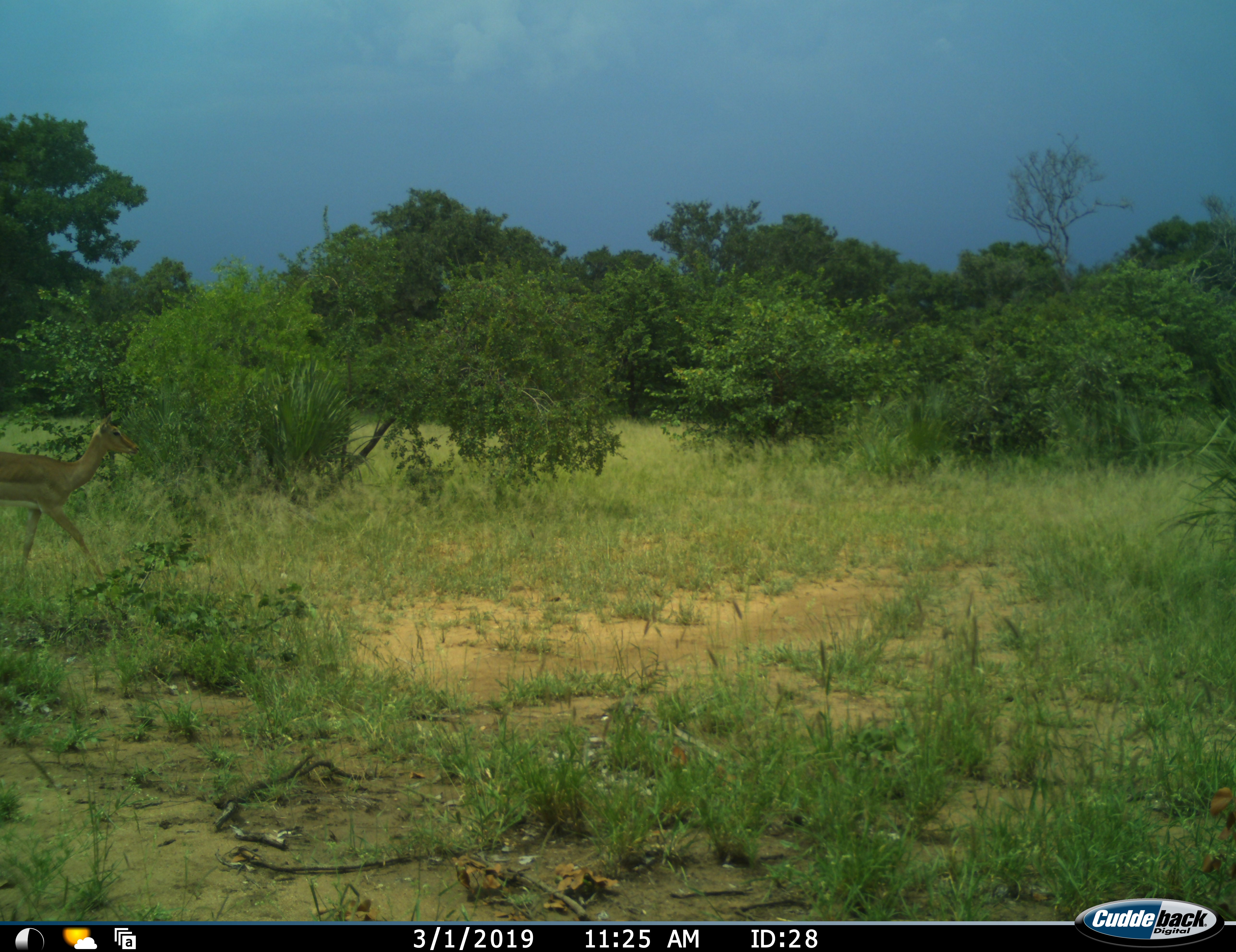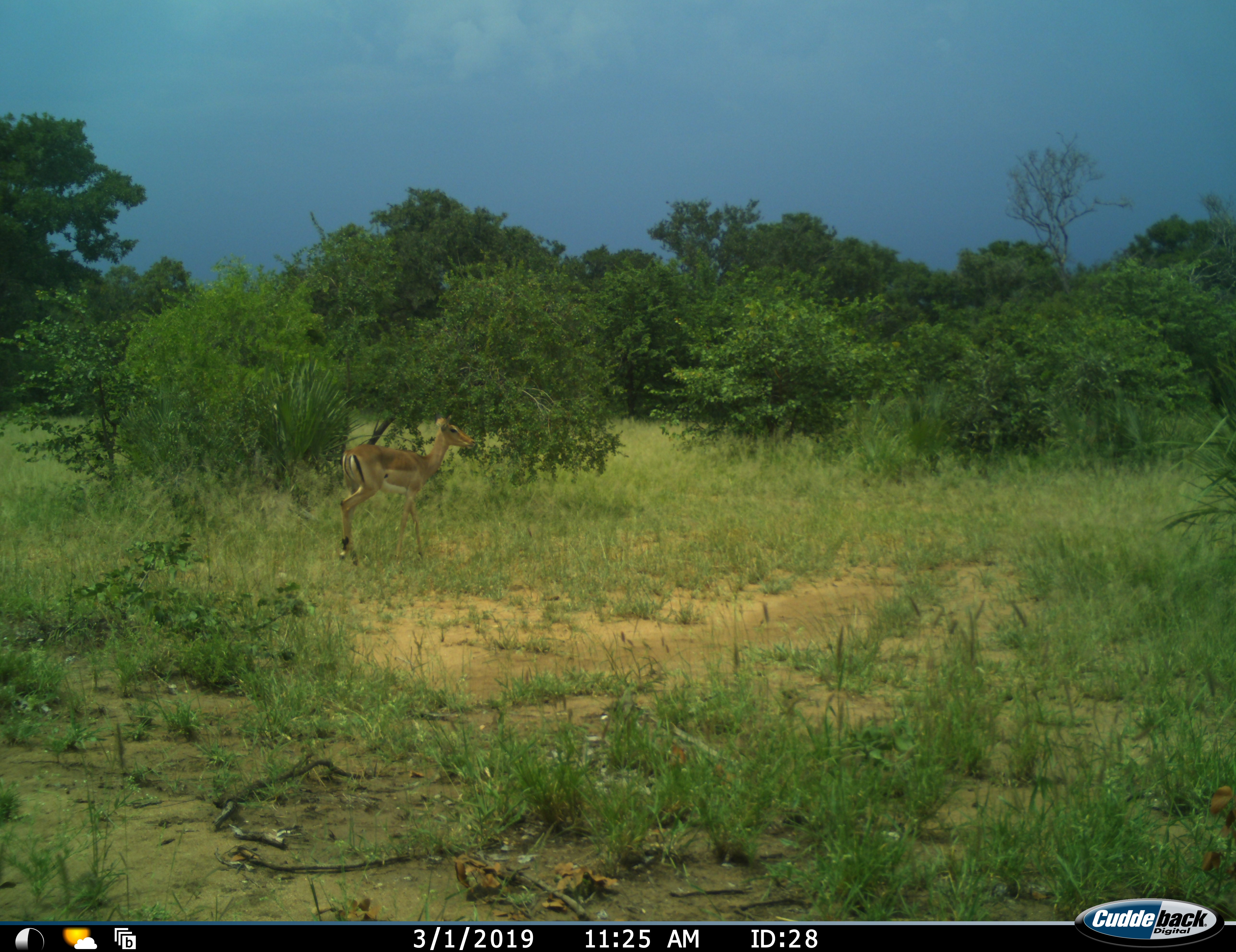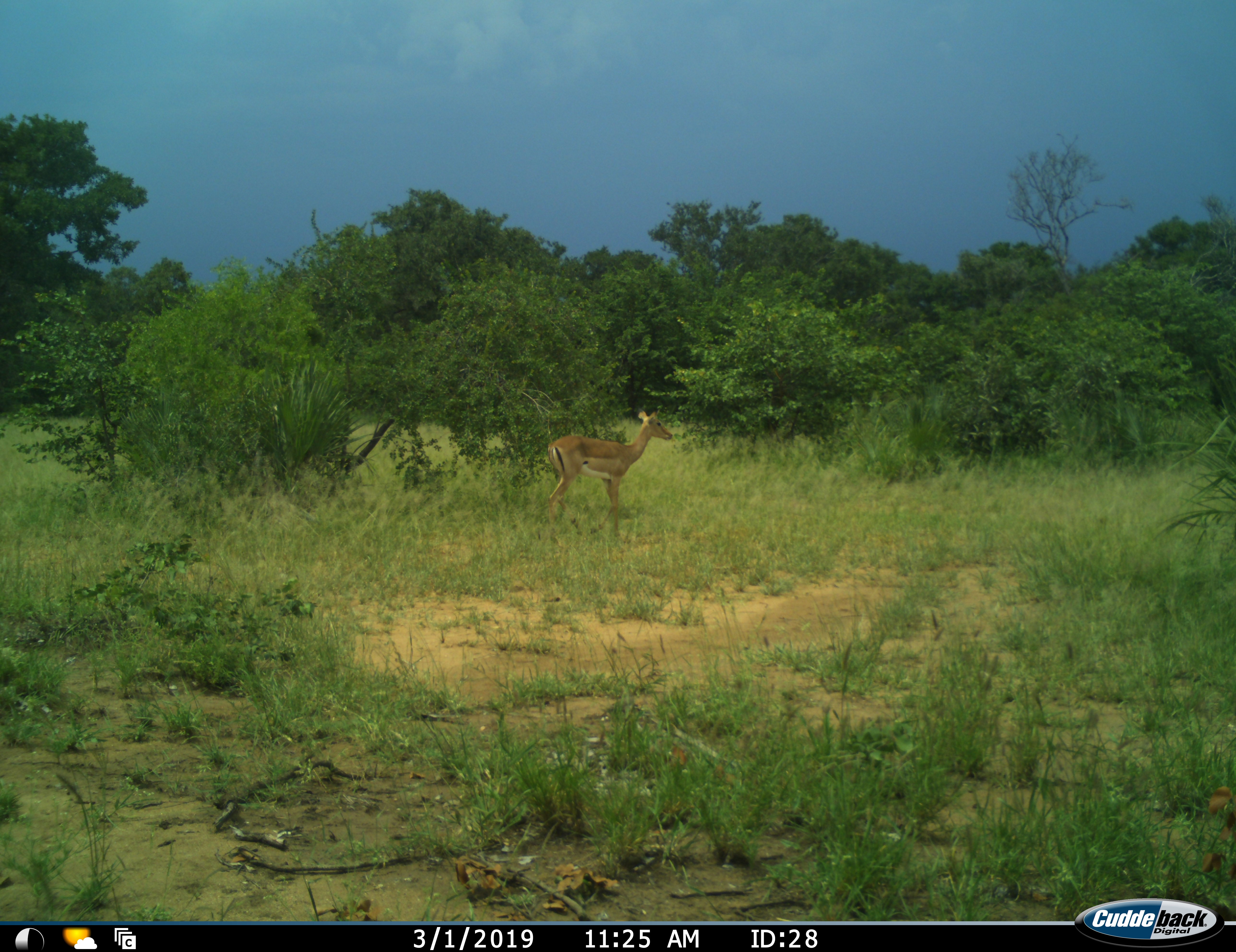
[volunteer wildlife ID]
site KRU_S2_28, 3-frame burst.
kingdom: Animalia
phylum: Chordata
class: Mammalia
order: Artiodactyla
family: Bovidae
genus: Aepyceros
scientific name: Aepyceros melampus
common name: impala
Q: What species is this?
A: Impala (Aepyceros melampus).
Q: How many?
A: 1.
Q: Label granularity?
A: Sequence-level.